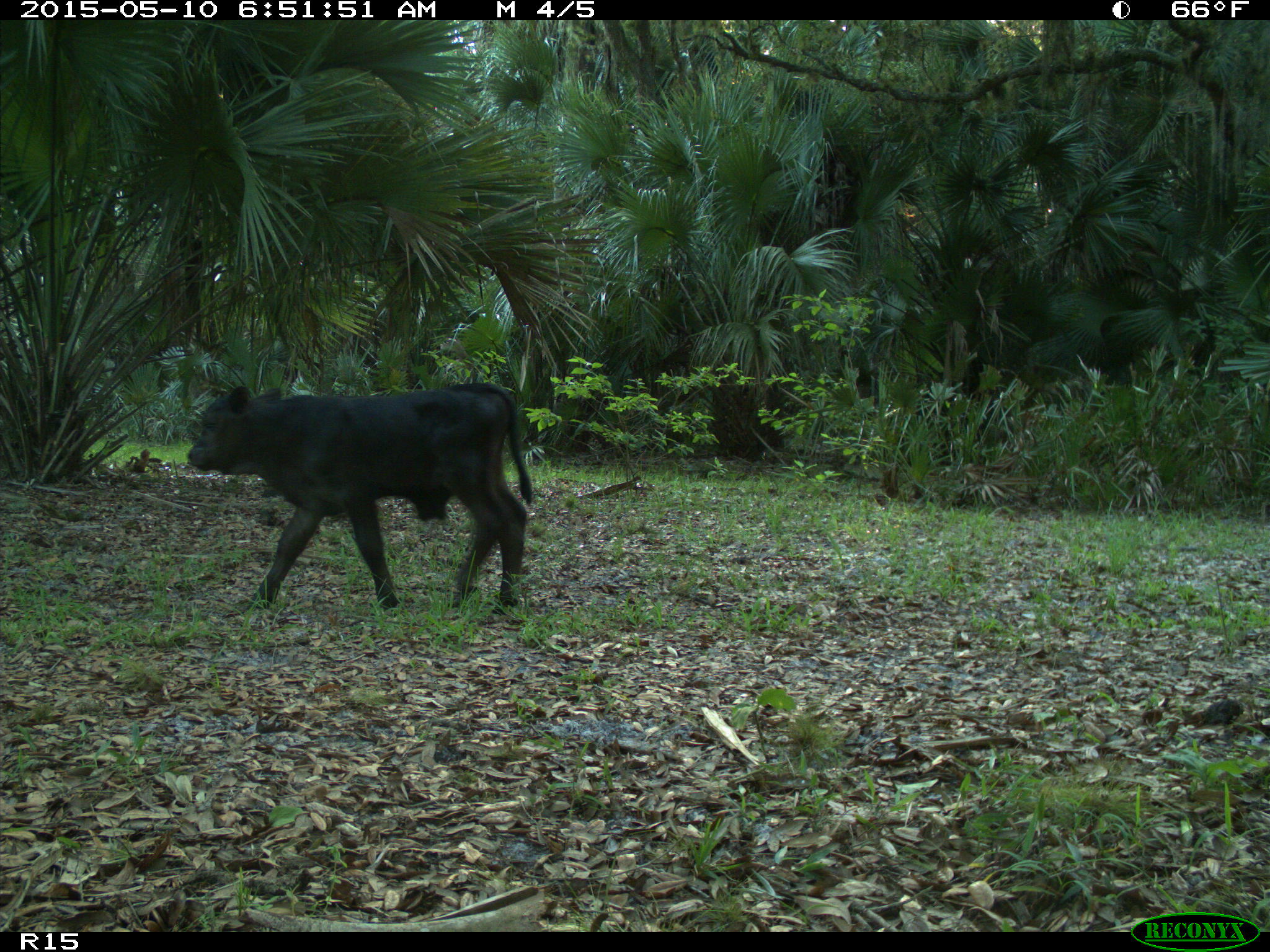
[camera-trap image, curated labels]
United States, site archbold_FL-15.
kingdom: Animalia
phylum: Chordata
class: Mammalia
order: Artiodactyla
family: Bovidae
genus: Bos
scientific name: Bos taurus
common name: domestic cow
Bos taurus (domestic cow).